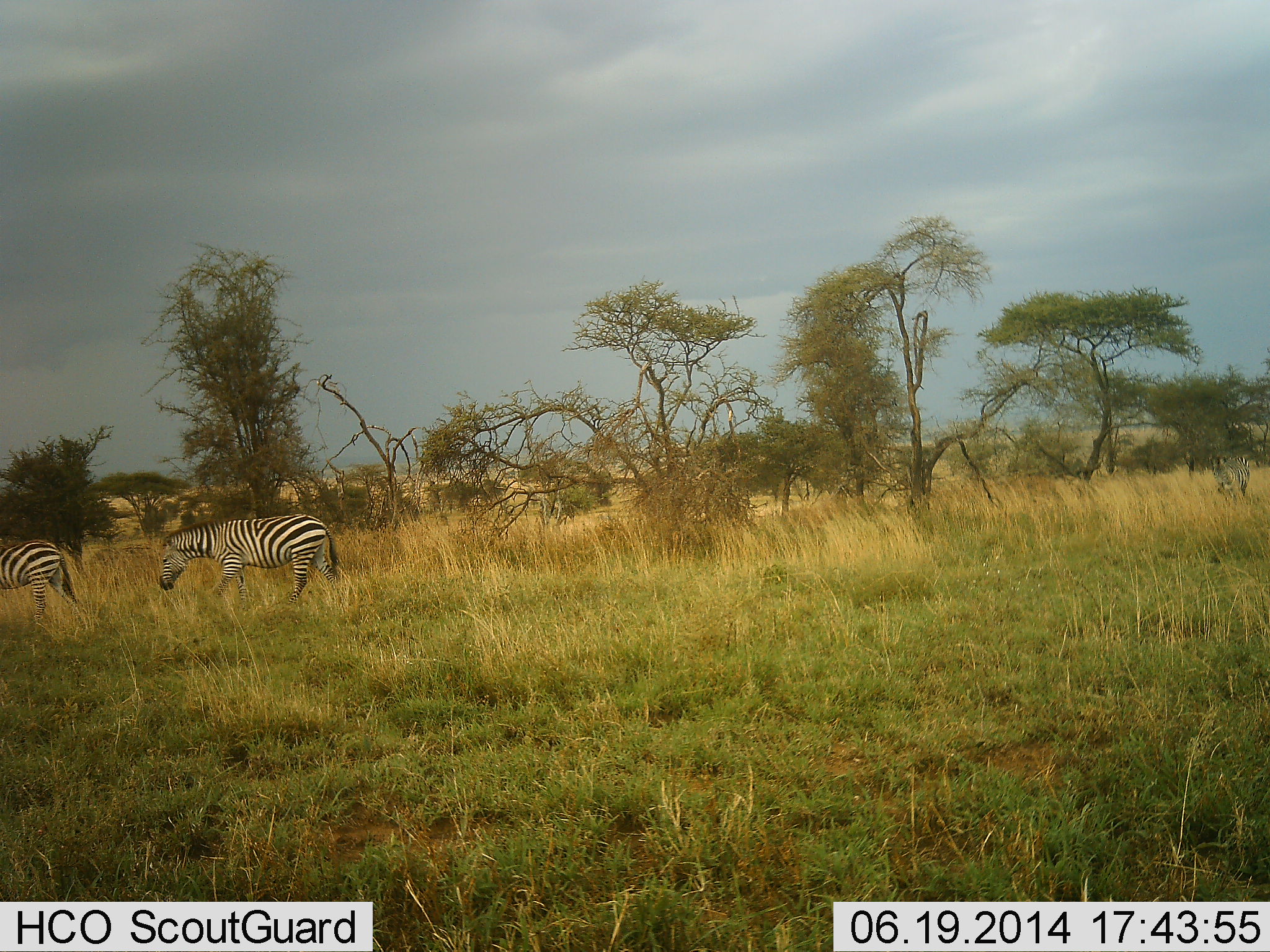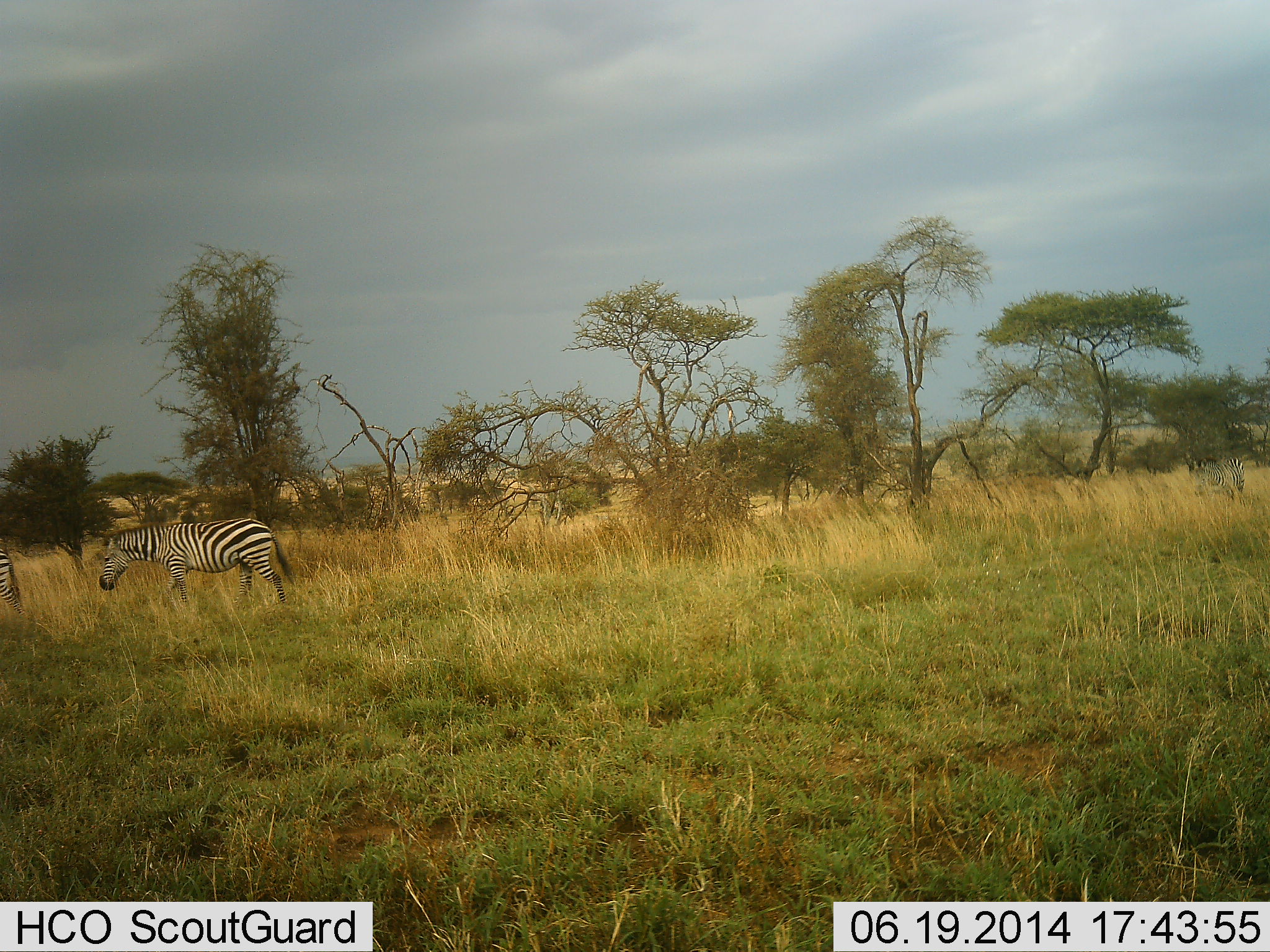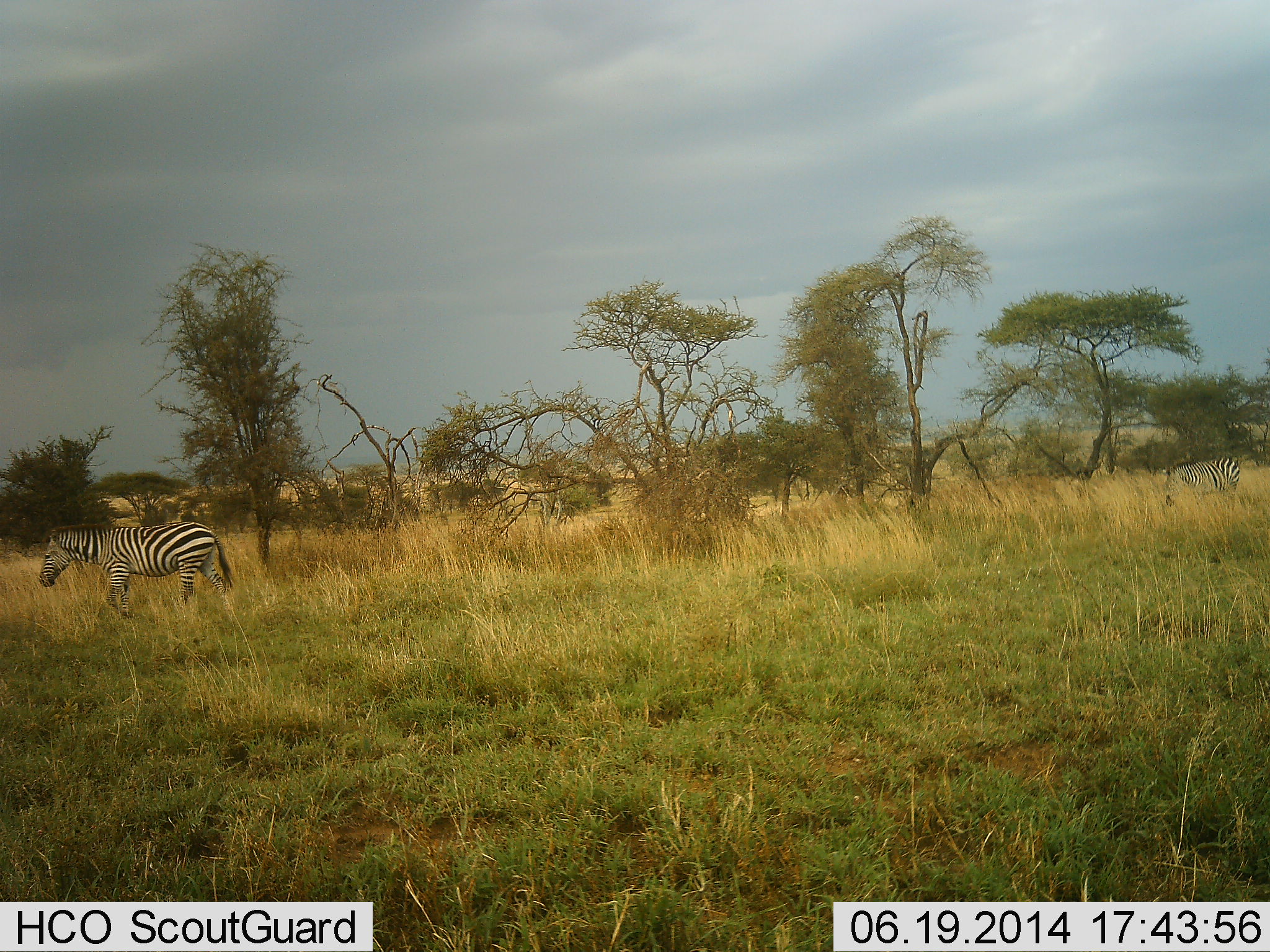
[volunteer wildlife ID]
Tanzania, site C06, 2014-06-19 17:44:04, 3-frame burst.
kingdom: Animalia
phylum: Chordata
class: Mammalia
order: Perissodactyla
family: Equidae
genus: Equus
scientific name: Equus quagga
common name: plains zebra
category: zebra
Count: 3.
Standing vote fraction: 10%.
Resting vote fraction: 0%.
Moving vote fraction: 100%.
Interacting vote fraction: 0%.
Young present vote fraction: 0%.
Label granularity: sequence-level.